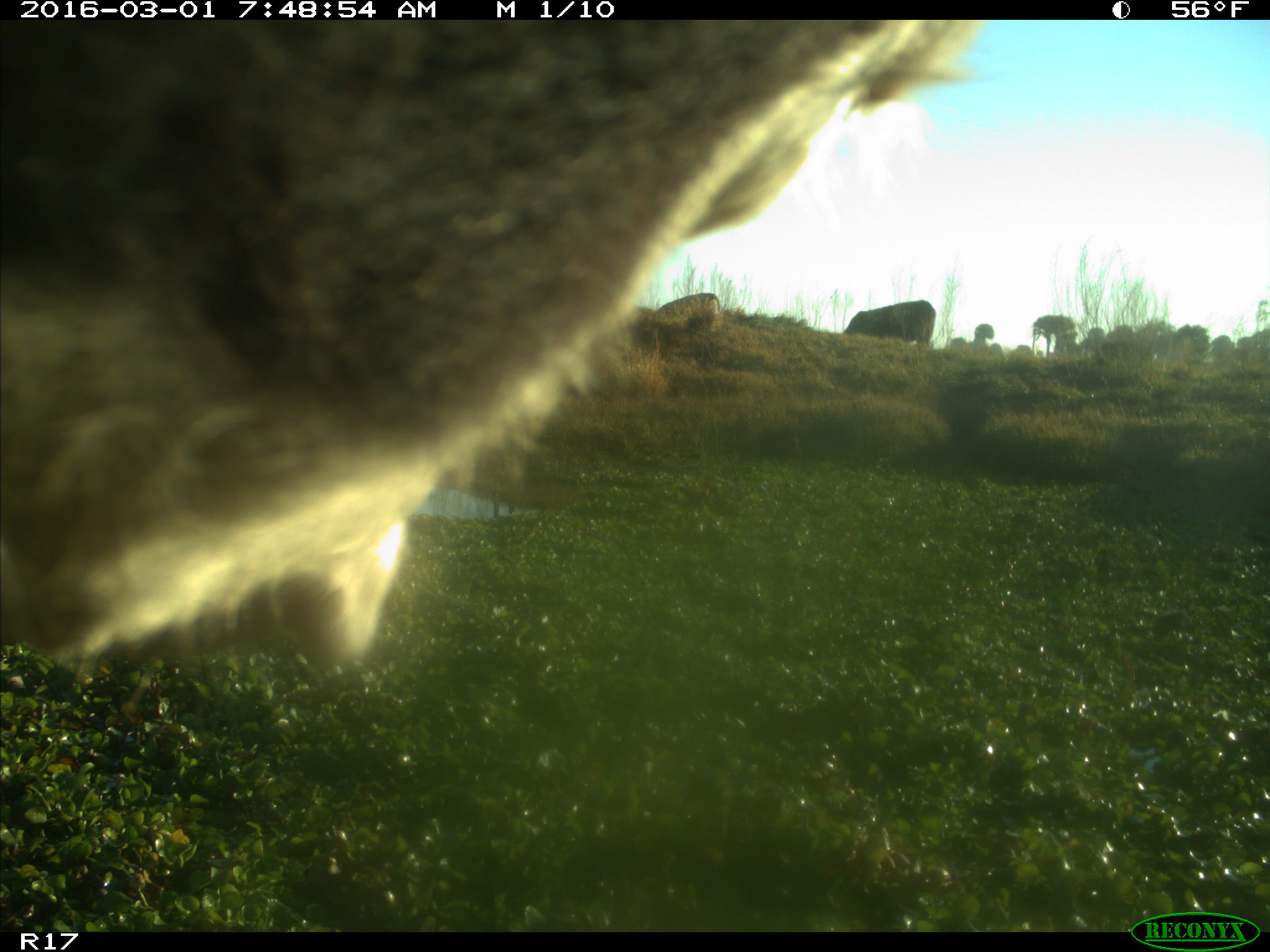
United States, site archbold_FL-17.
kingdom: Animalia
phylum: Chordata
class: Mammalia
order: Artiodactyla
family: Bovidae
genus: Bos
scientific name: Bos taurus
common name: domestic cow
Bos taurus (domestic cow).